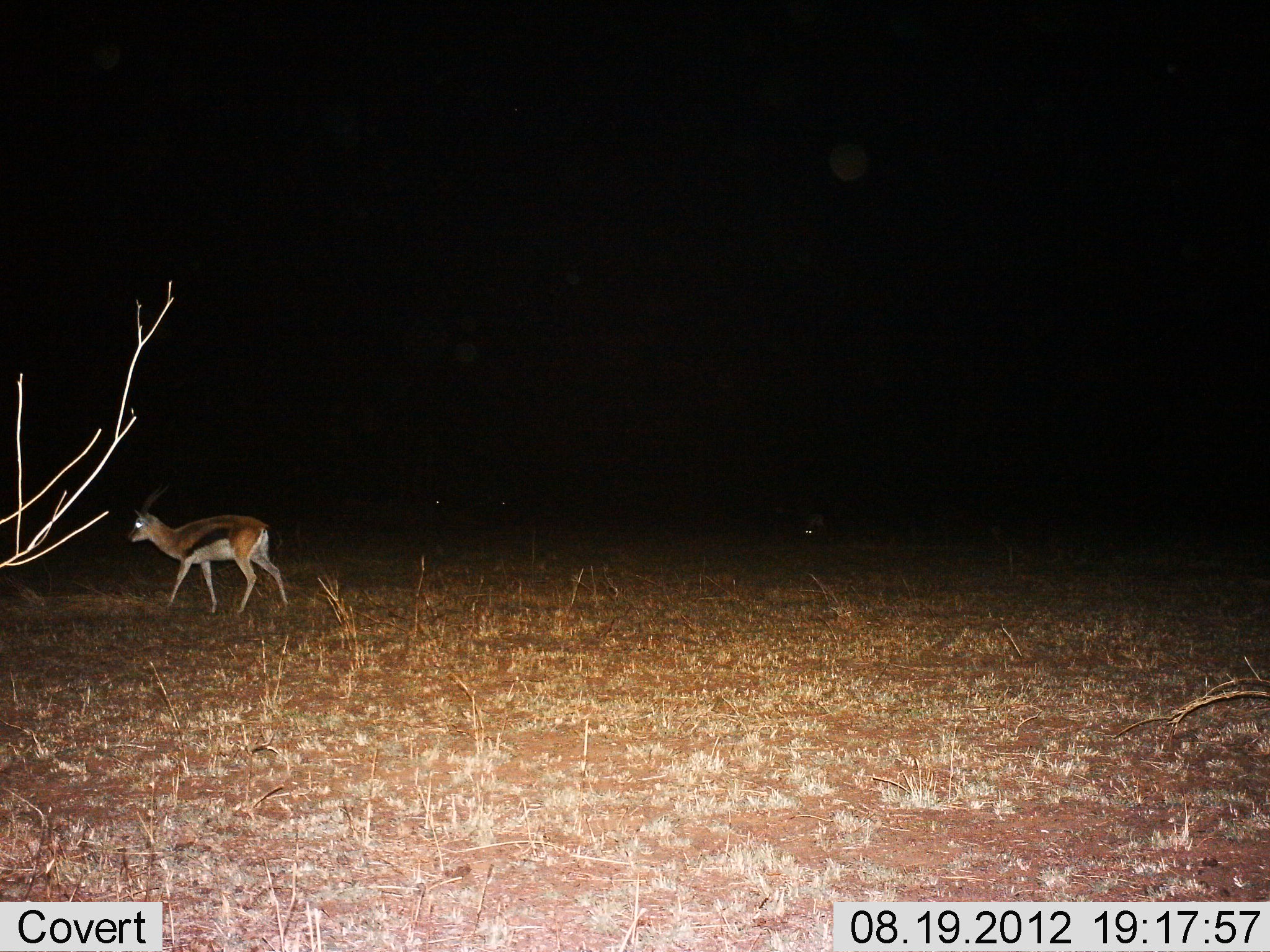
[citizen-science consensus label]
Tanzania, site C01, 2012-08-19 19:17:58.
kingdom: Animalia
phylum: Chordata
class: Mammalia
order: Artiodactyla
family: Bovidae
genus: Eudorcas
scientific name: Eudorcas thomsonii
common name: thomson's gazelle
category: gazellethomsons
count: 1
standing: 10%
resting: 0%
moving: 100%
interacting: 0%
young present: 0%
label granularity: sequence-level